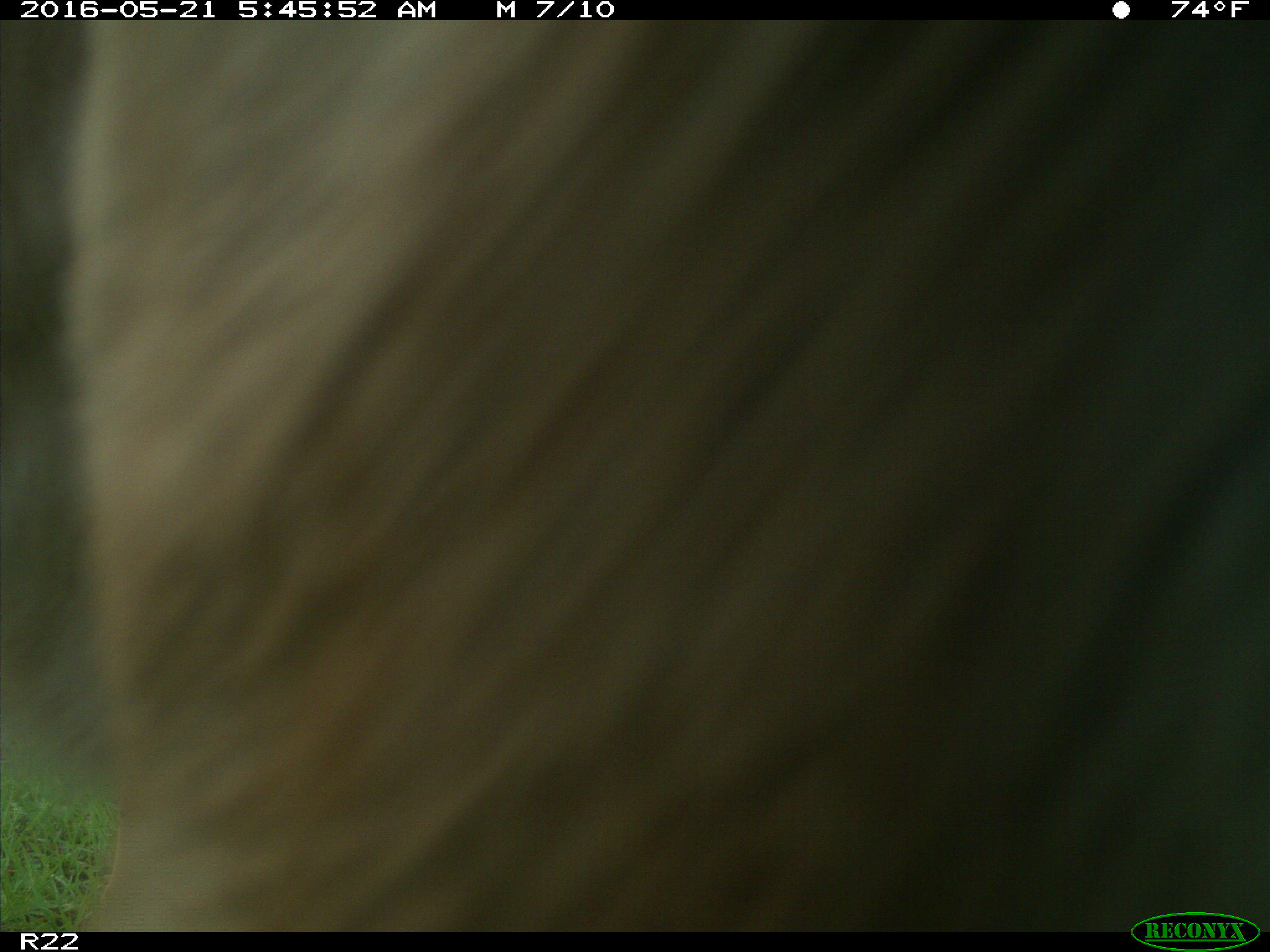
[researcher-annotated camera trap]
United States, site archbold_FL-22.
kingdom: Animalia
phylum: Chordata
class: Mammalia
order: Artiodactyla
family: Bovidae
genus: Bos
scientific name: Bos taurus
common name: domestic cow